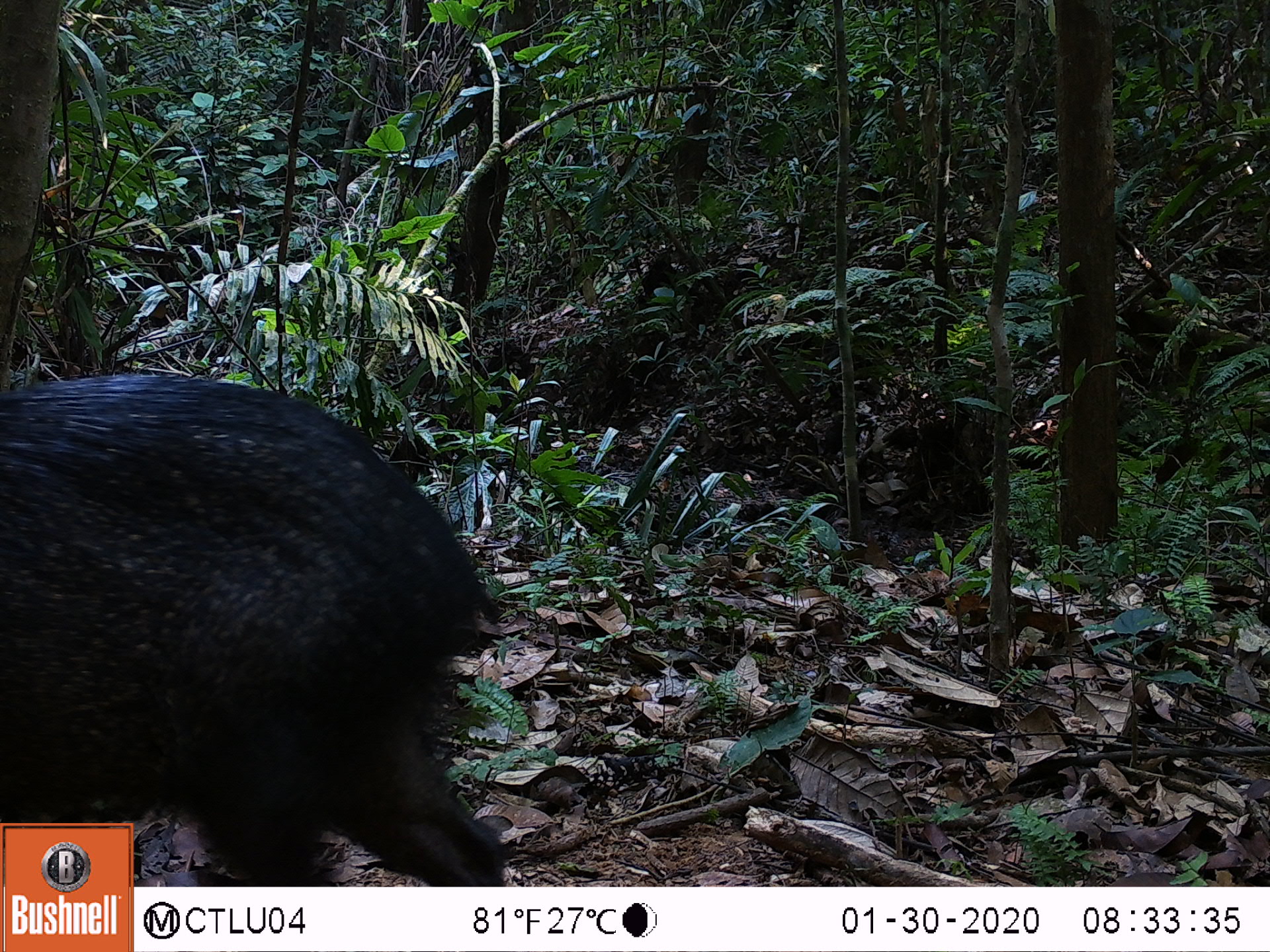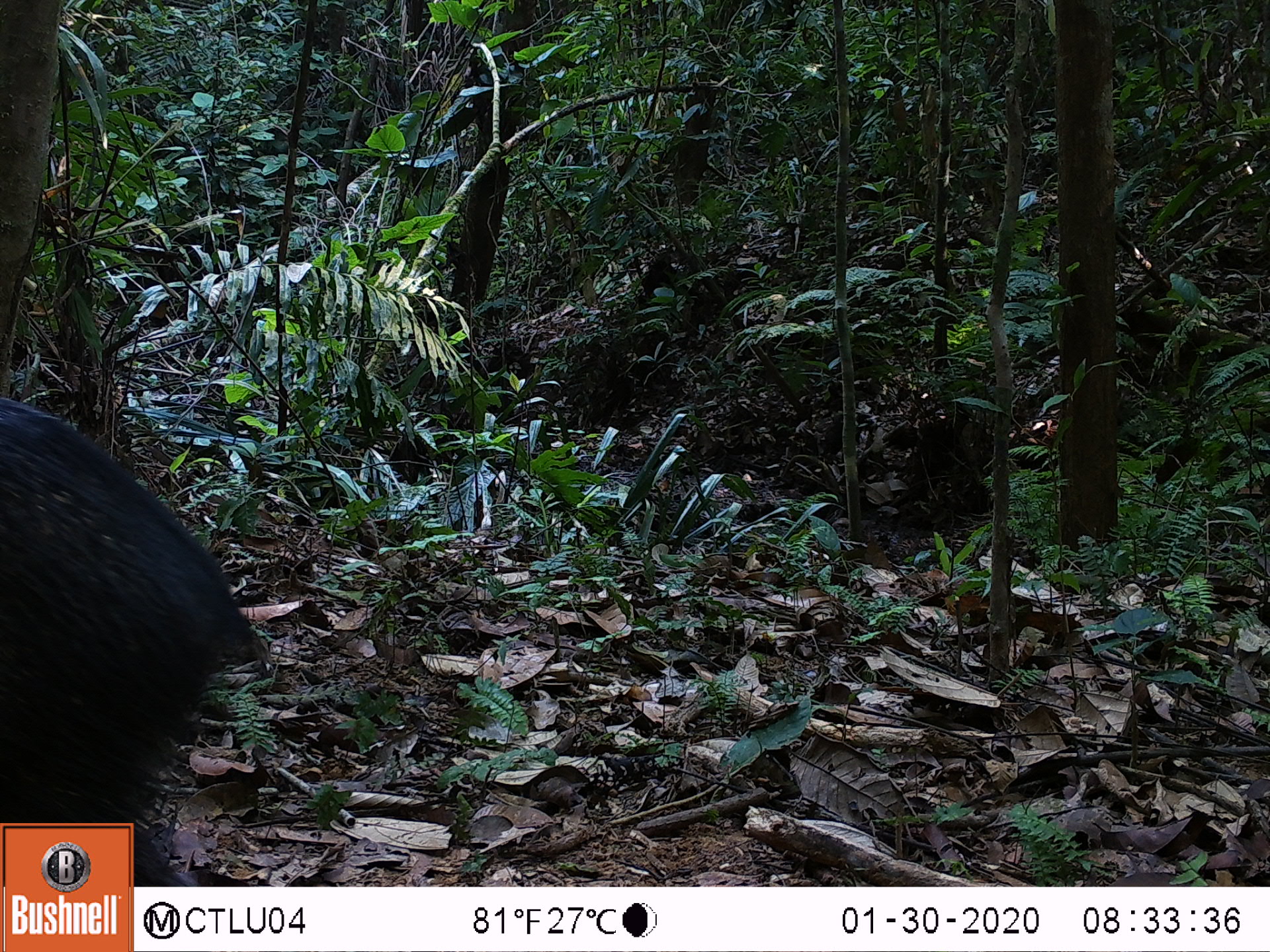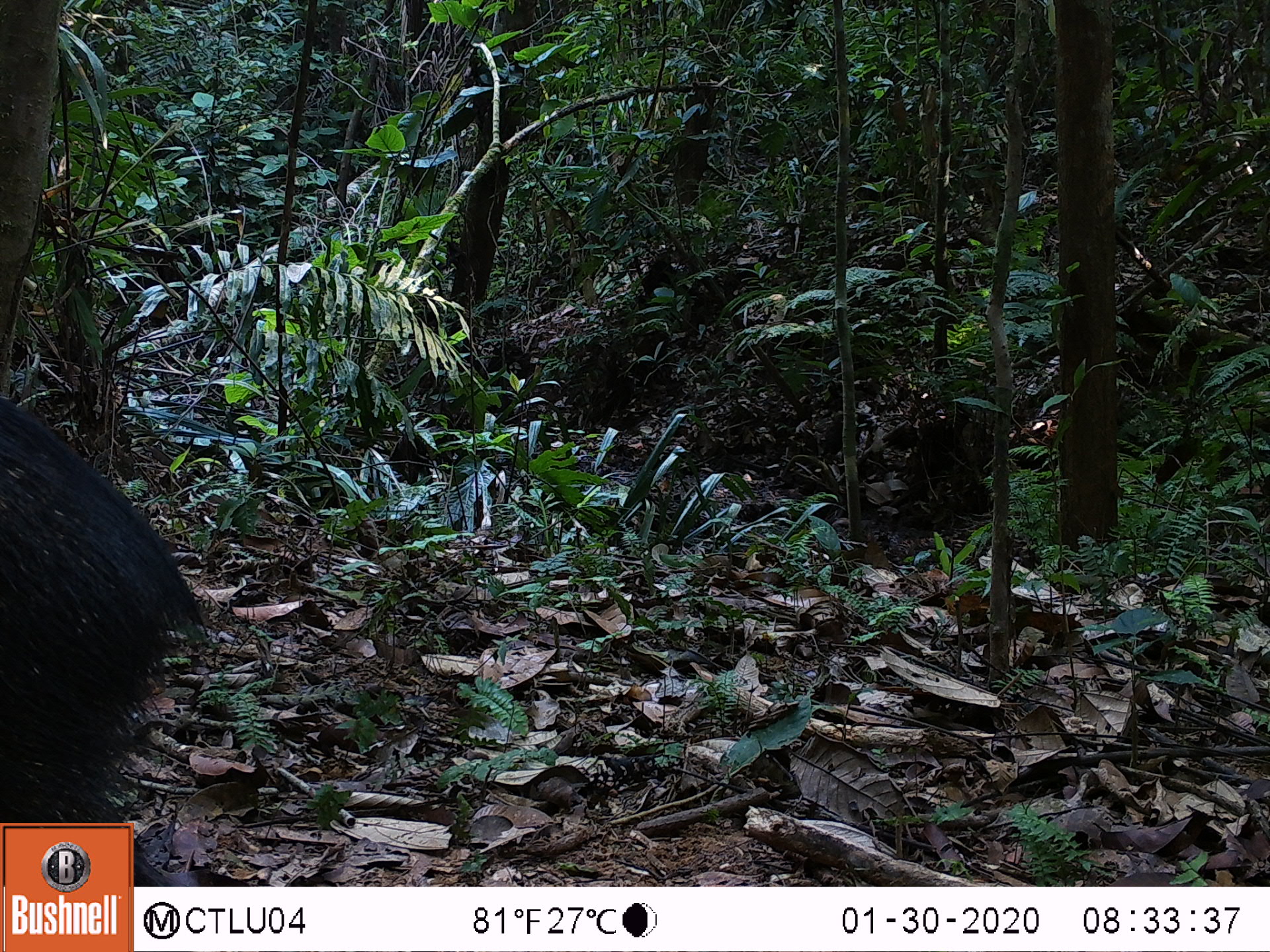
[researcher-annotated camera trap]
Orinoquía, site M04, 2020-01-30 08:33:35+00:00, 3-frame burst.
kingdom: Animalia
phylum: Chordata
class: Mammalia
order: Artiodactyla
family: Tayassuidae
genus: Pecari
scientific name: Pecari tajacu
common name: collared peccary